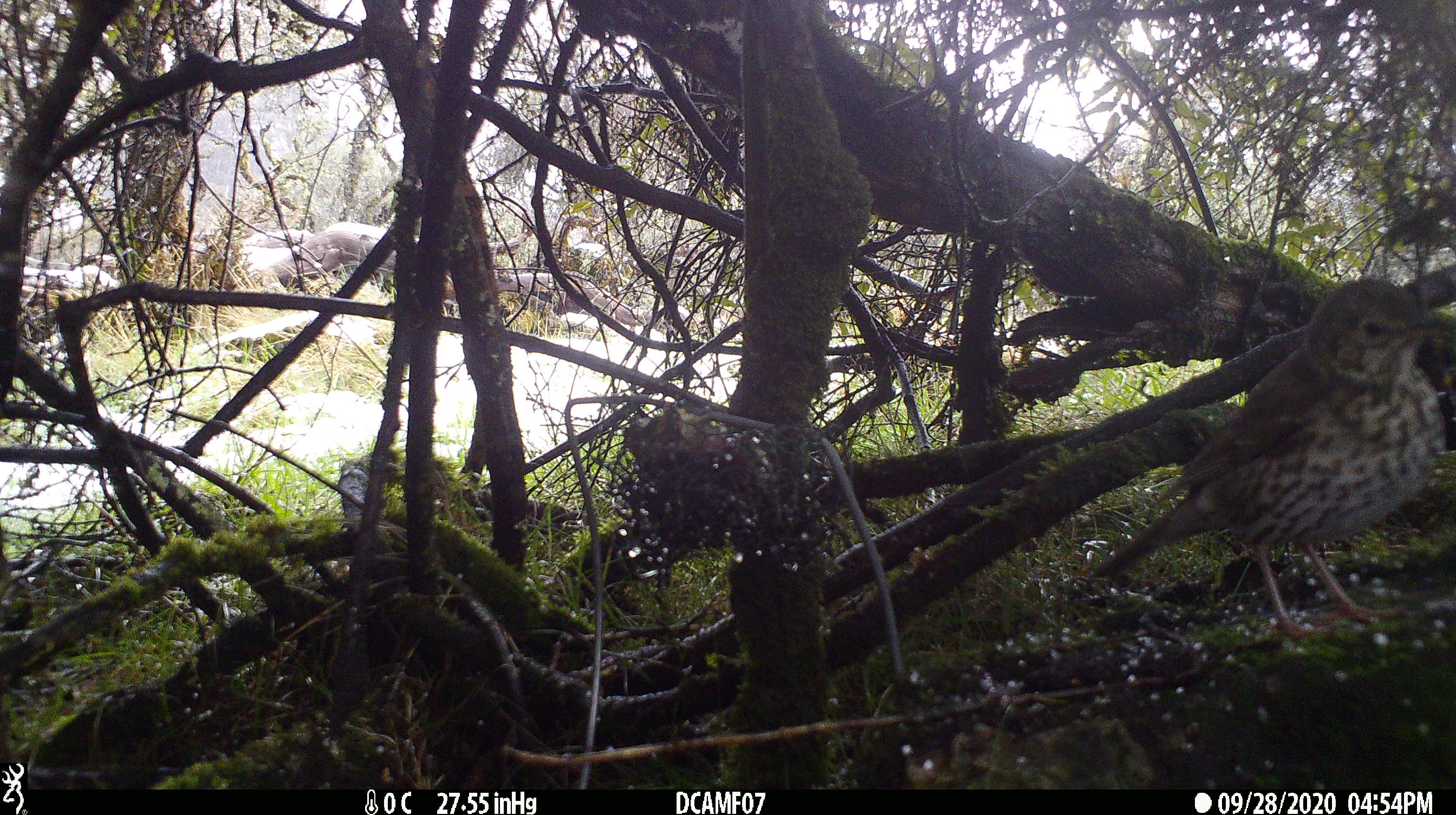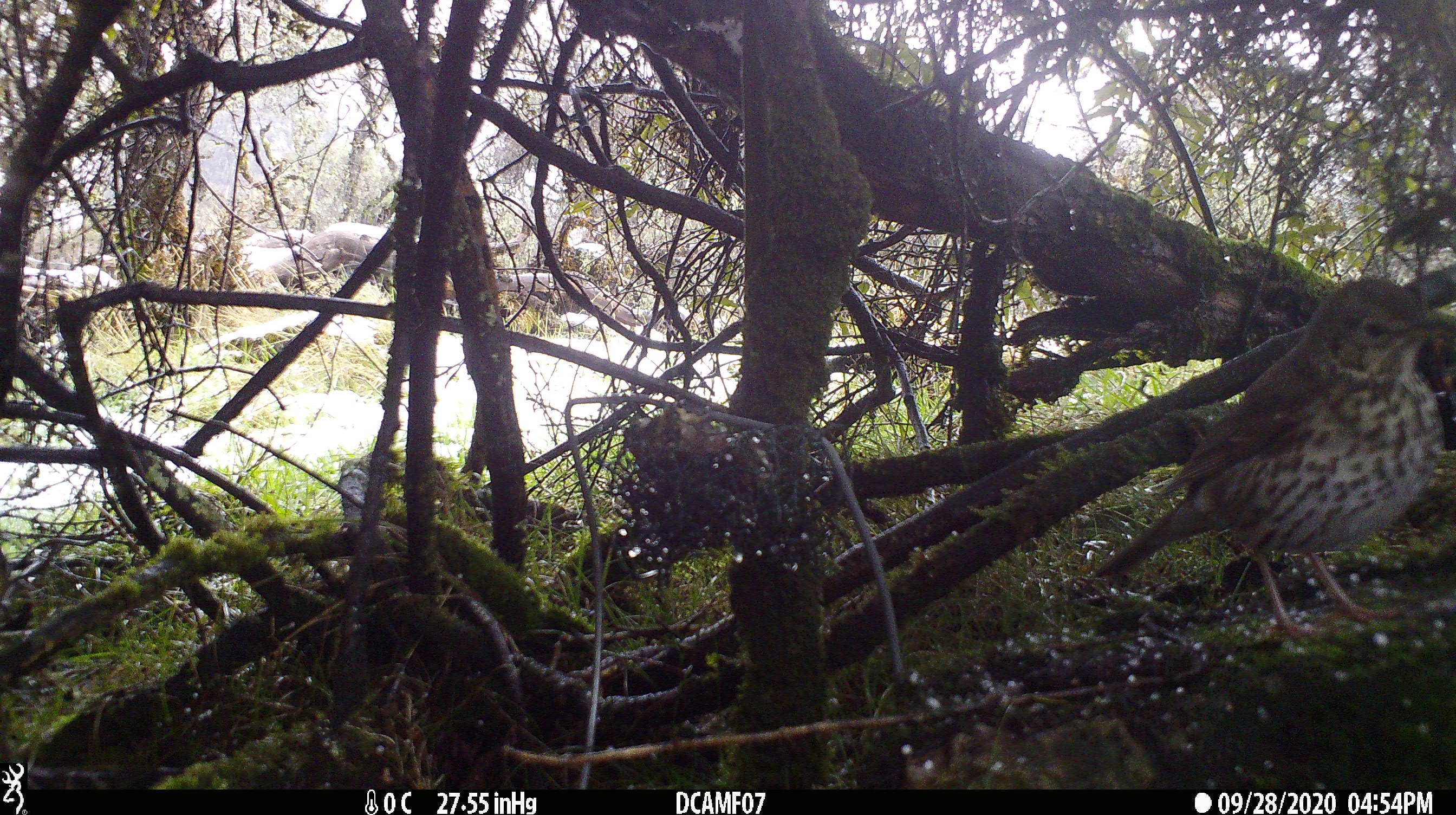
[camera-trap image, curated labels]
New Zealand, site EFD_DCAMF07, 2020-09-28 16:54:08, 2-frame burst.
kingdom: Animalia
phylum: Chordata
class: Aves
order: Passeriformes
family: Turdidae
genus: Turdus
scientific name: Turdus philomelos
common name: song thrush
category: thrush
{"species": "thrush (song thrush) (Turdus philomelos)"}